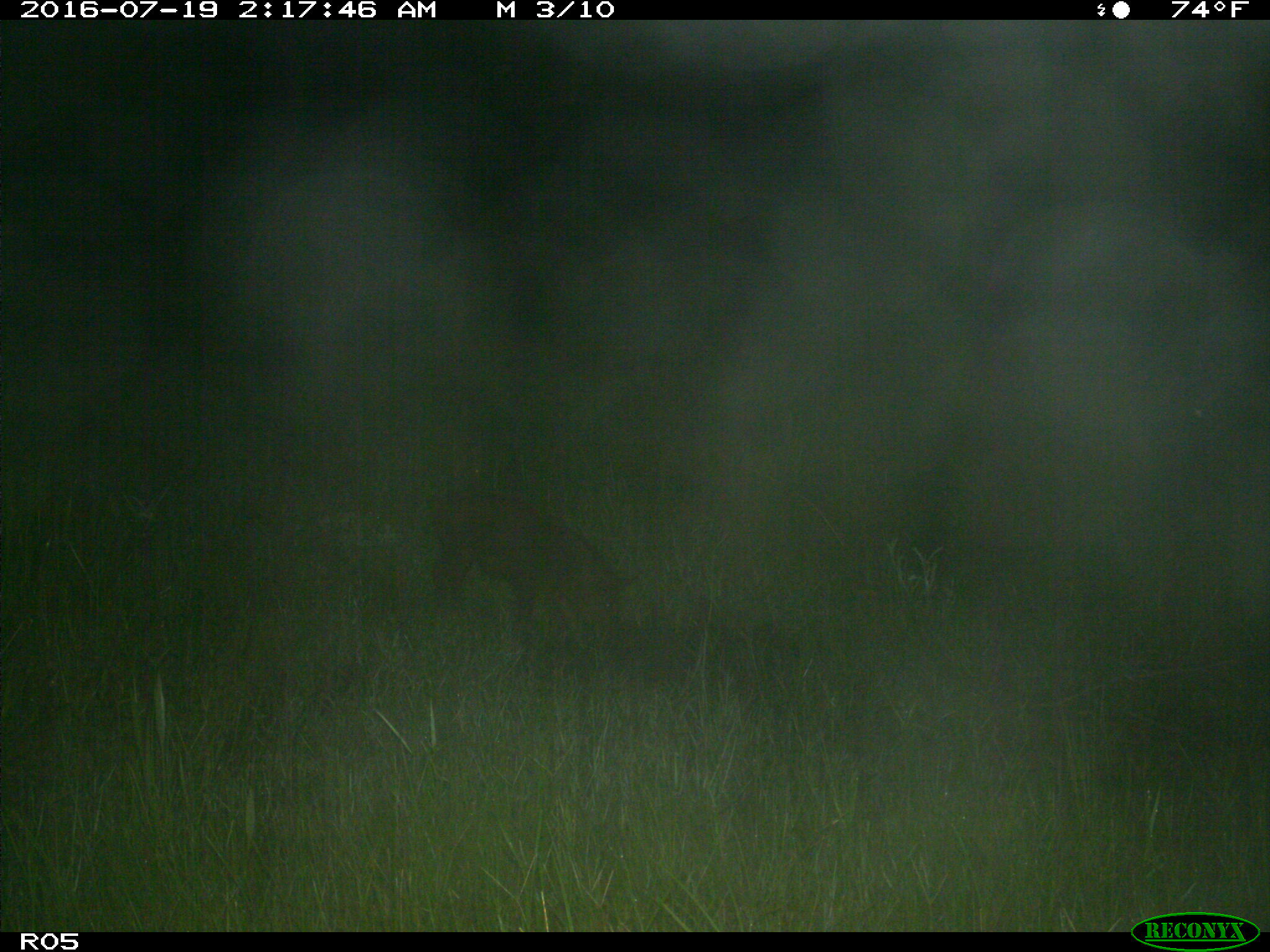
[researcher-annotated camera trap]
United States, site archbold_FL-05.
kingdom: Animalia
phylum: Chordata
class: Mammalia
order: Artiodactyla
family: Suidae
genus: Sus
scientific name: Sus scrofa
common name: wild boar